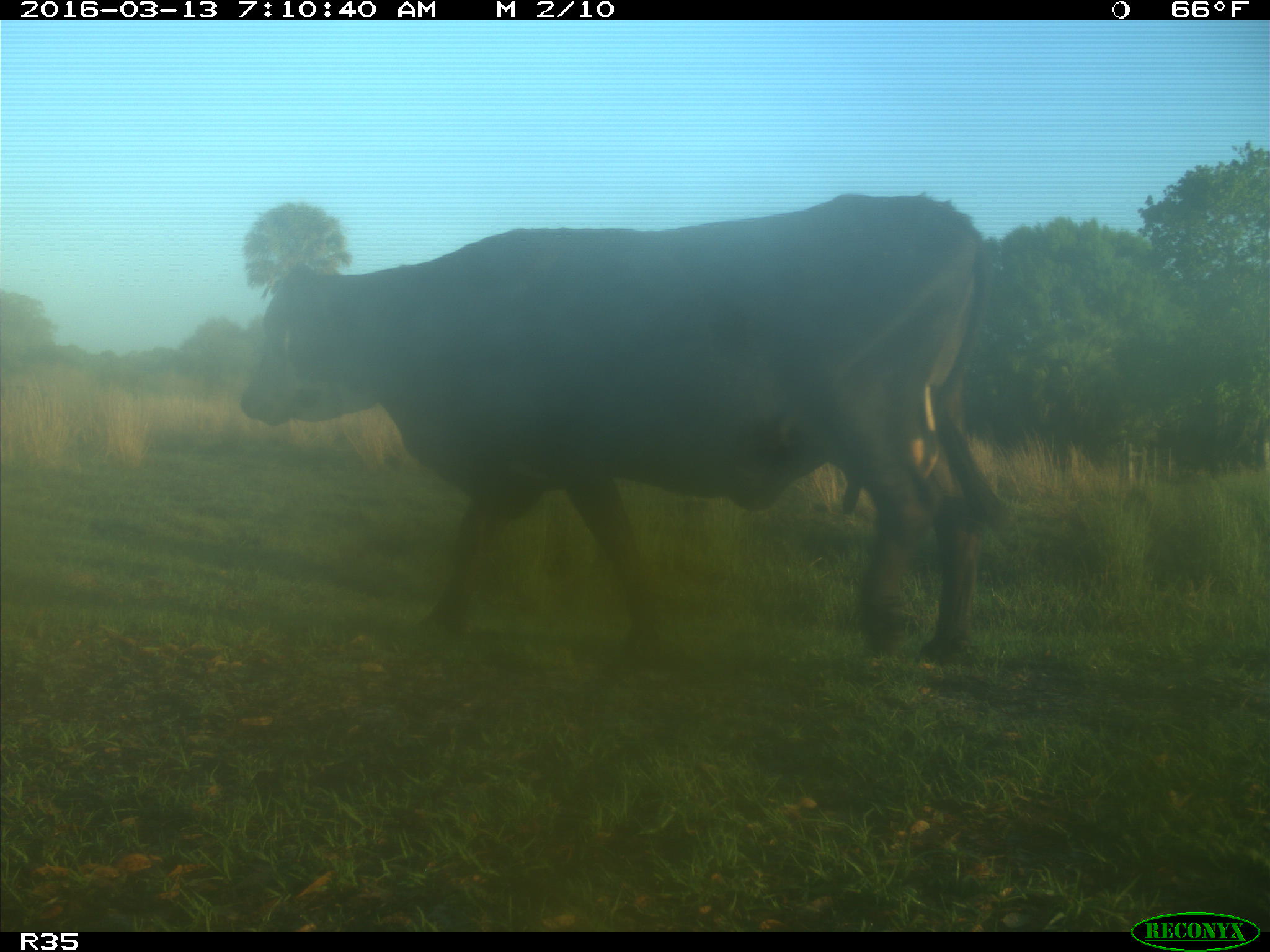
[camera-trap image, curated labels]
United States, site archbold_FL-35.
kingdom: Animalia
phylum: Chordata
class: Mammalia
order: Artiodactyla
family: Bovidae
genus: Bos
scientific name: Bos taurus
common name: domestic cow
Bos taurus (domestic cow).